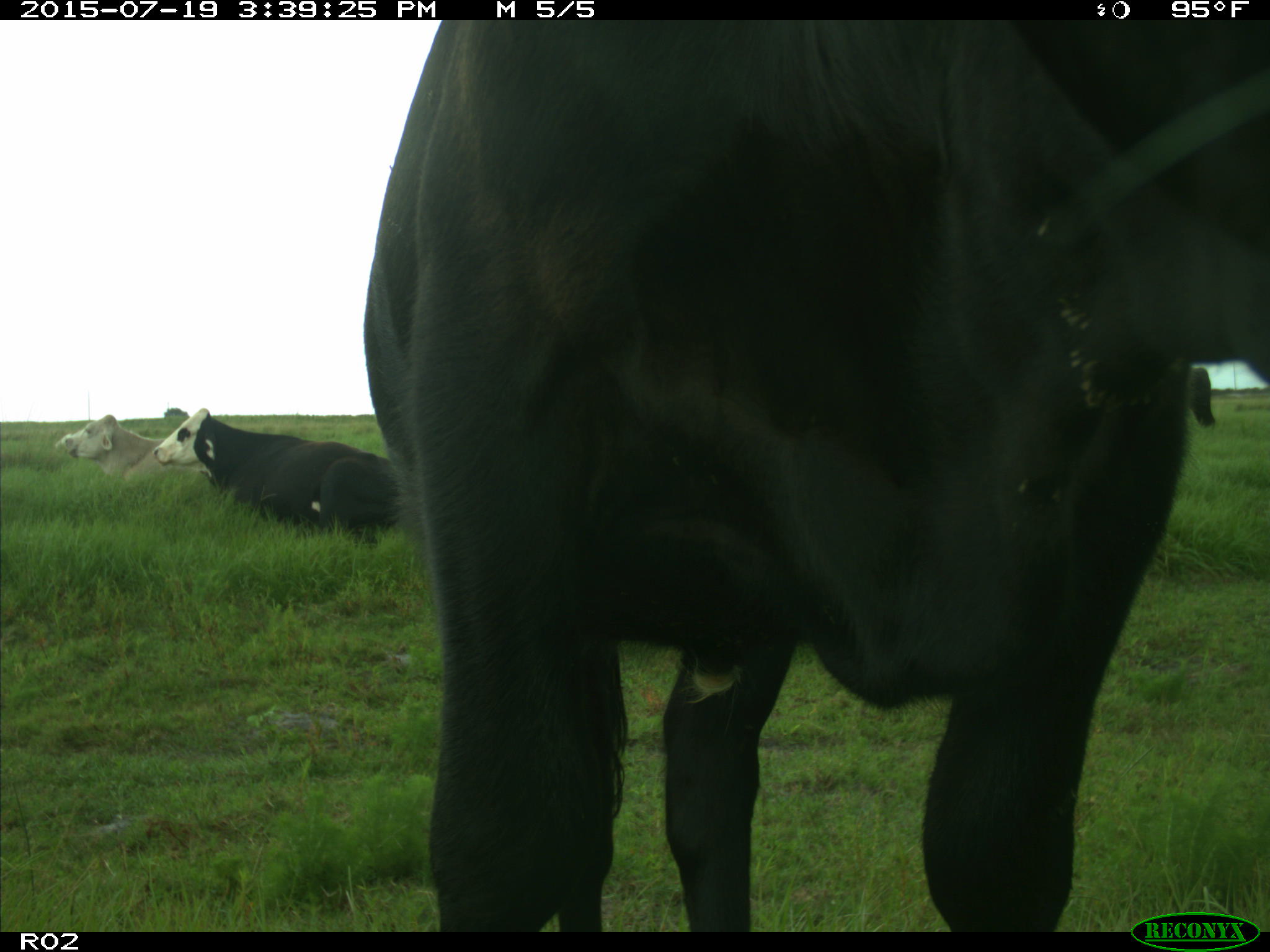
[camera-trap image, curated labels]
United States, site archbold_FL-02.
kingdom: Animalia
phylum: Chordata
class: Mammalia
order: Artiodactyla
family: Bovidae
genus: Bos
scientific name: Bos taurus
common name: domestic cow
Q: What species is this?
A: Bos taurus (domestic cow).